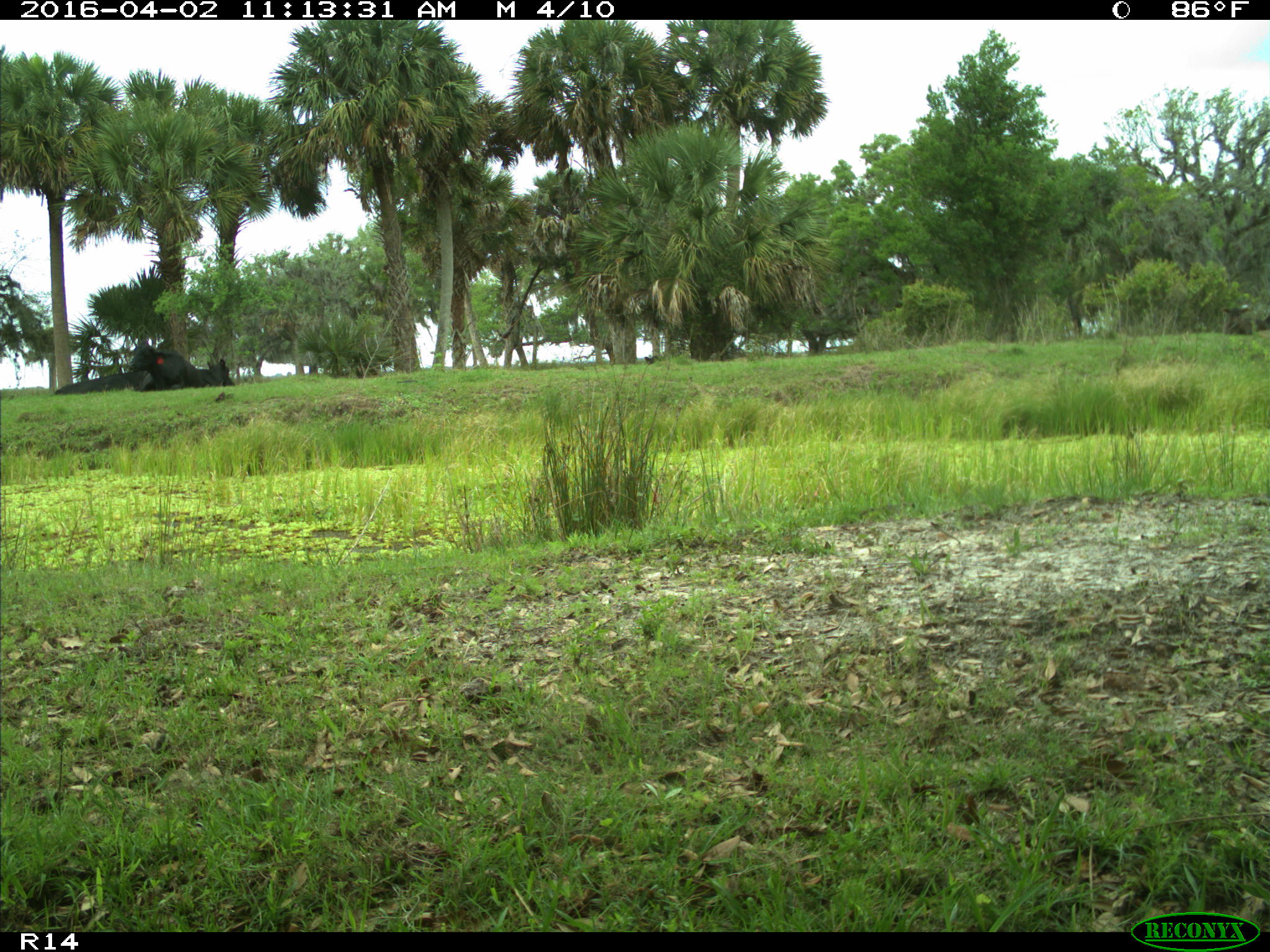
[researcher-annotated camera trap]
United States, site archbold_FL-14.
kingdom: Animalia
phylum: Chordata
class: Mammalia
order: Artiodactyla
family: Bovidae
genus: Bos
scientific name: Bos taurus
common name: domestic cow